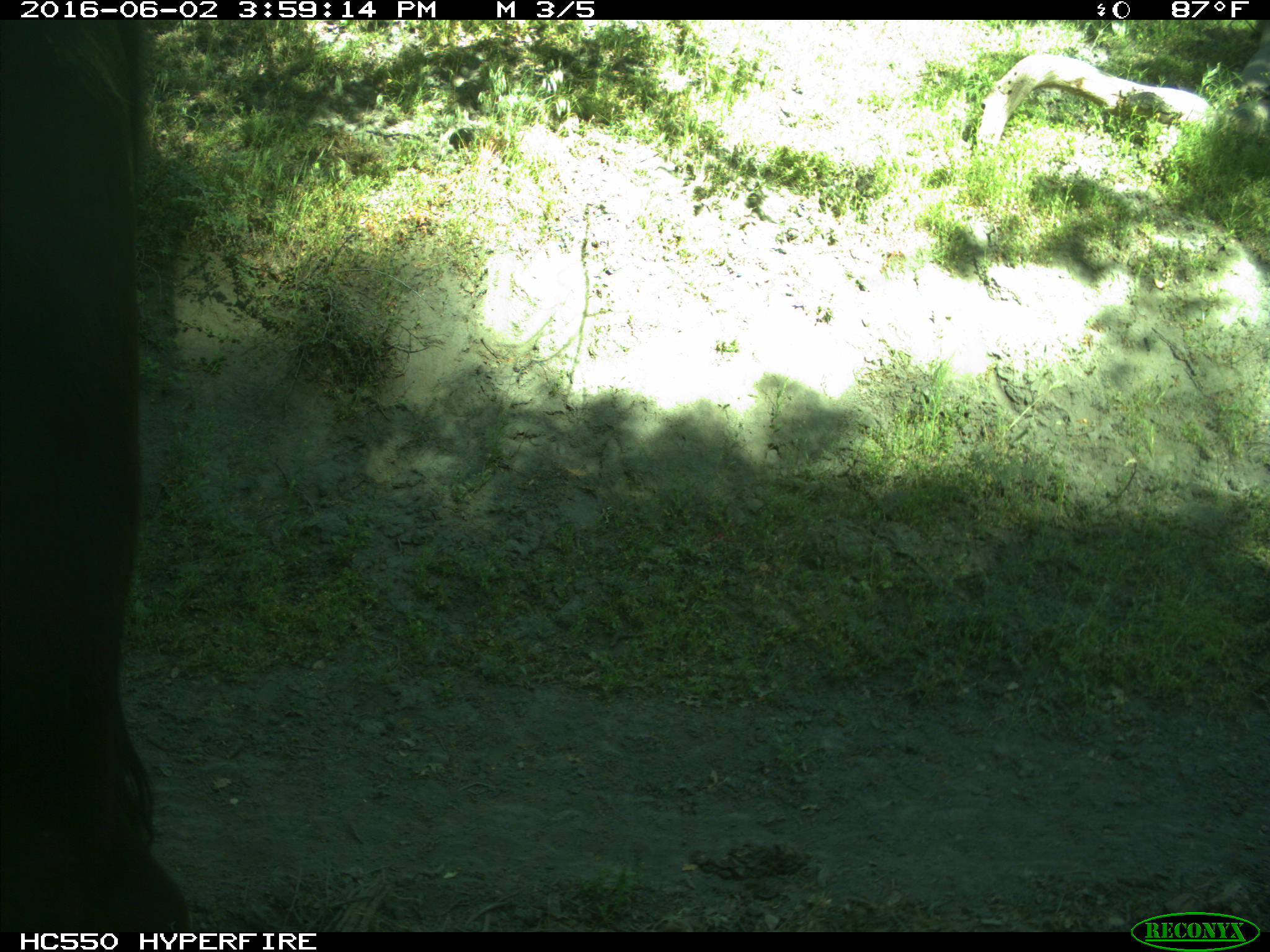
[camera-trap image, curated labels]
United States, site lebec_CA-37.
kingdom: Animalia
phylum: Chordata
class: Mammalia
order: Artiodactyla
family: Bovidae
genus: Bos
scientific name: Bos taurus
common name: domestic cow